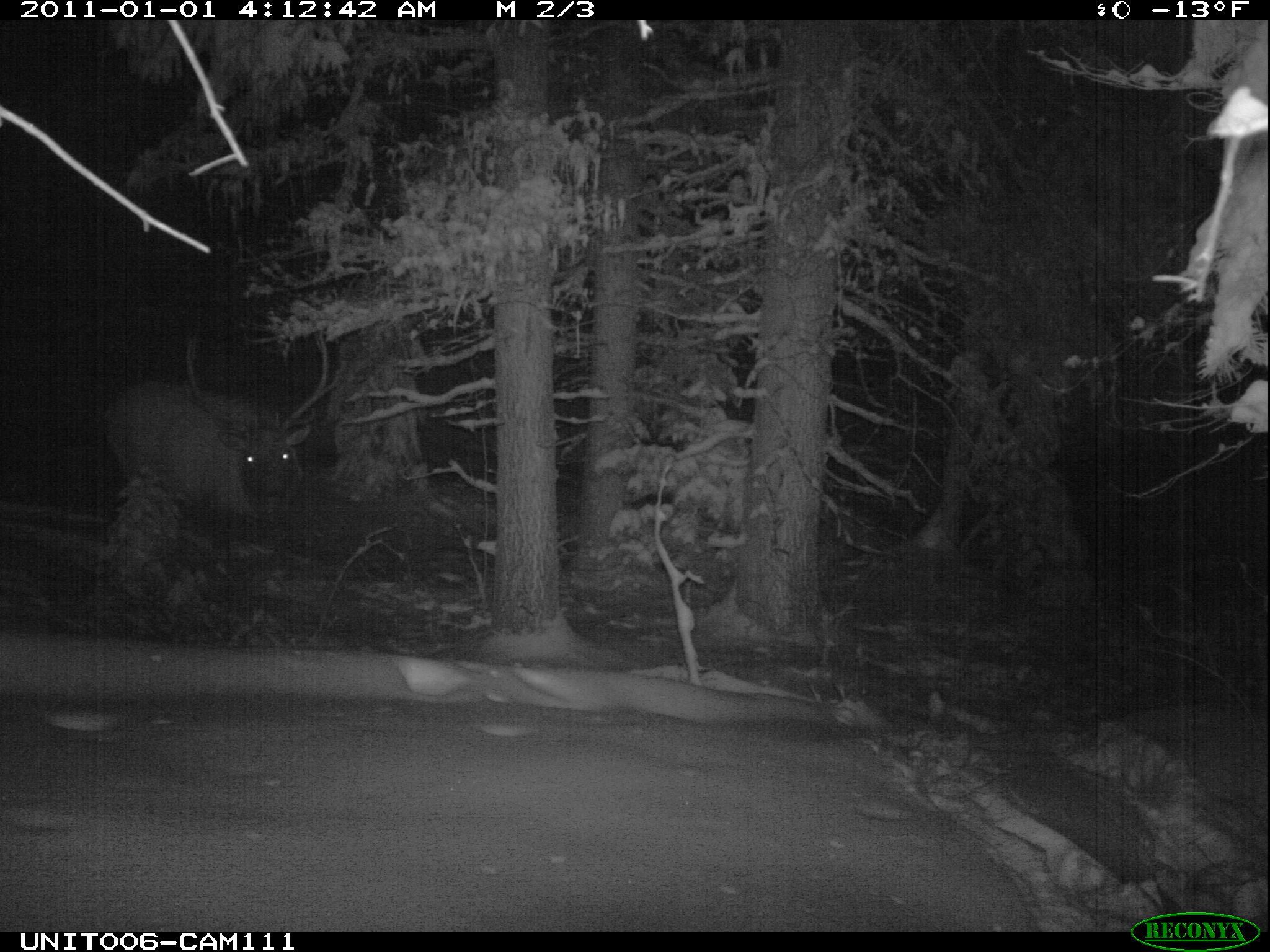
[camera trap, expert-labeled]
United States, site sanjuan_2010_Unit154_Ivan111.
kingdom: Animalia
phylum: Chordata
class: Mammalia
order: Artiodactyla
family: Cervidae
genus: Cervus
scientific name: Cervus elaphus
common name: red deer